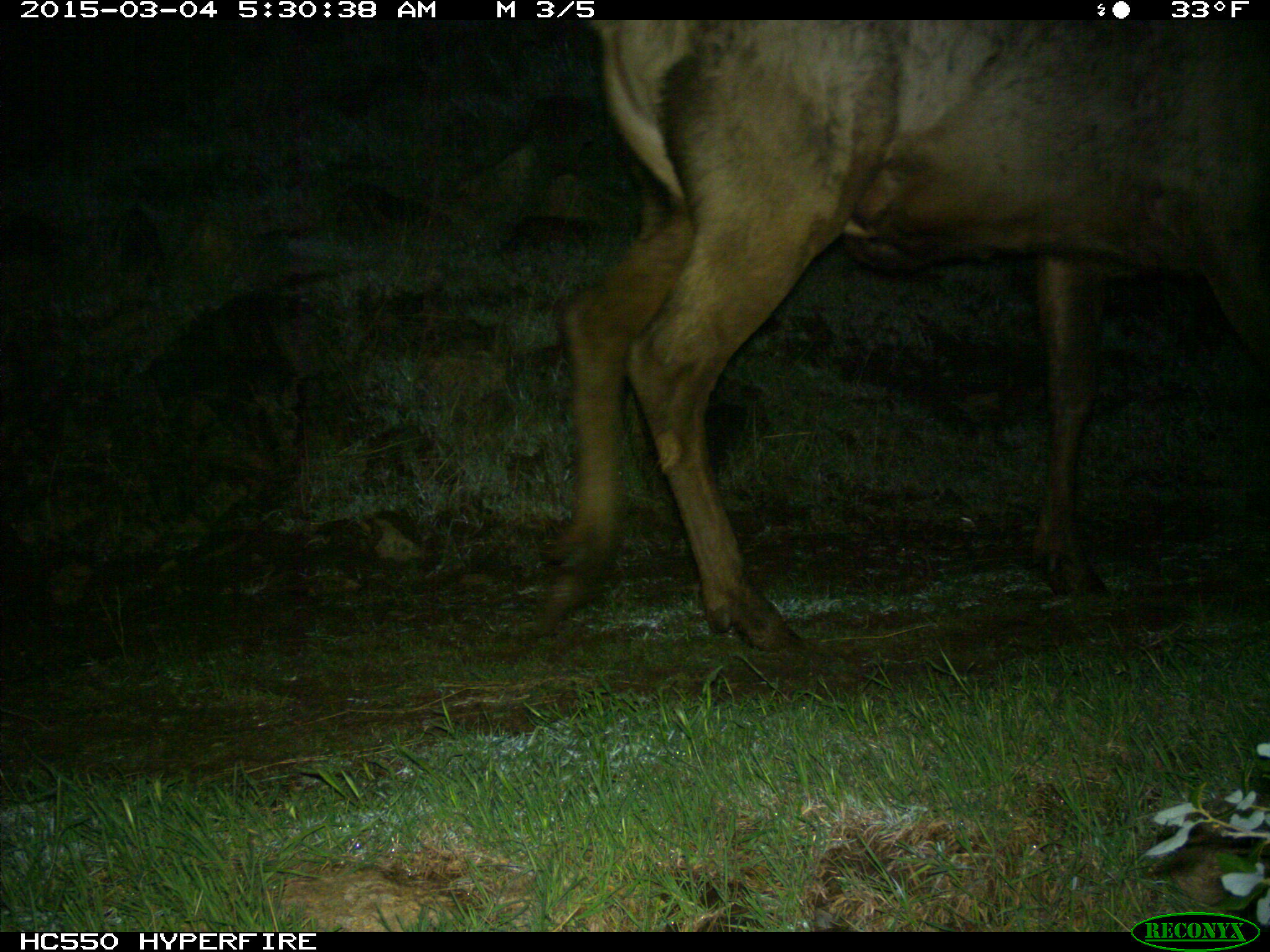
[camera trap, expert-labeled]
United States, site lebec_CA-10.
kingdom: Animalia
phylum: Chordata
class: Mammalia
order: Artiodactyla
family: Cervidae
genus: Cervus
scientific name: Cervus canadensis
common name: elk